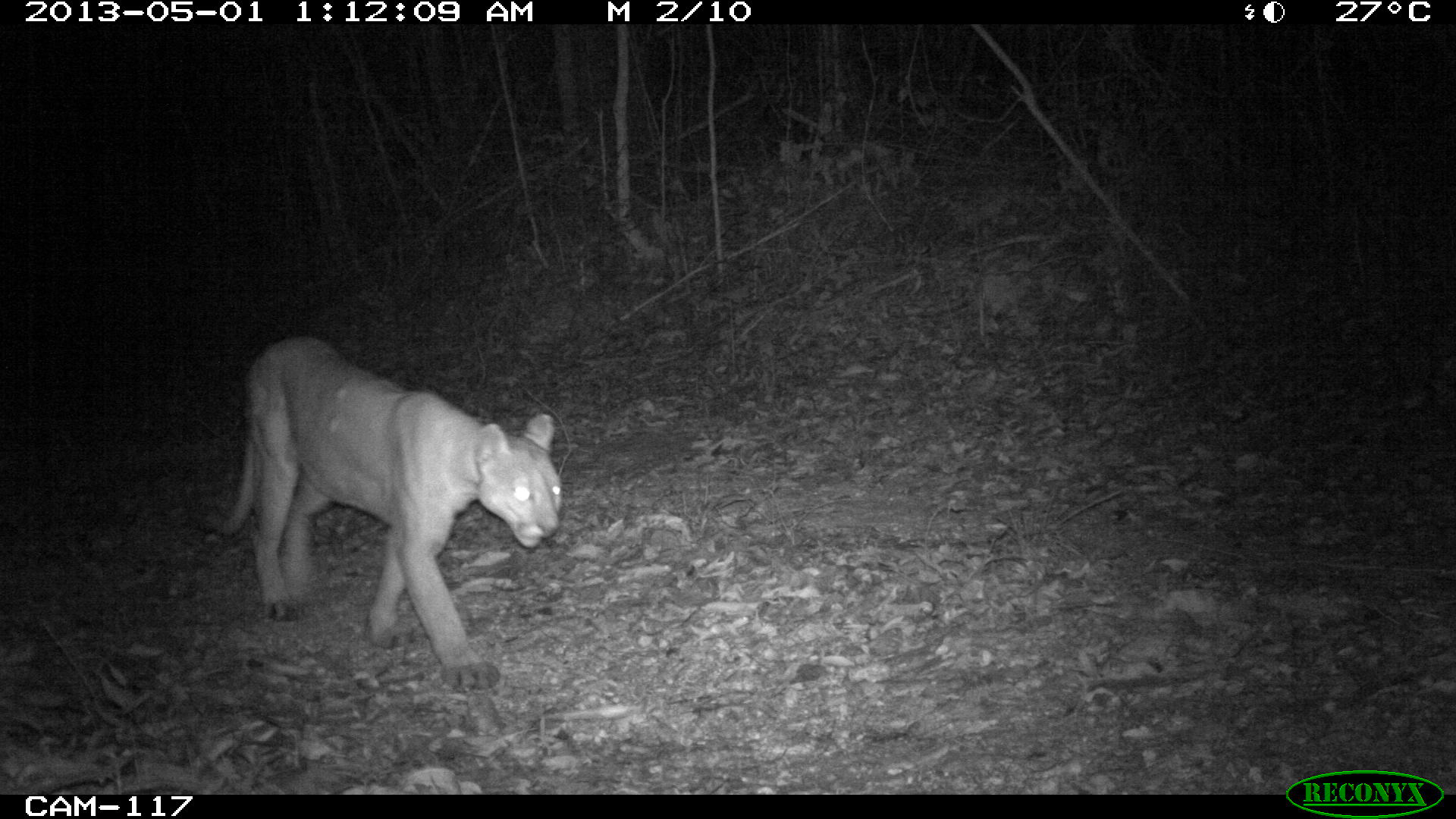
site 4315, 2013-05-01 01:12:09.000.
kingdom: Animalia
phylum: Chordata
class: Mammalia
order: Carnivora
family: Felidae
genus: Puma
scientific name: Puma concolor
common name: mountain lion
Puma concolor (mountain lion), count 1.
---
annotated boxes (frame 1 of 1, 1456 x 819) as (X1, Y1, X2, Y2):
puma concolor: (220, 334, 562, 691)